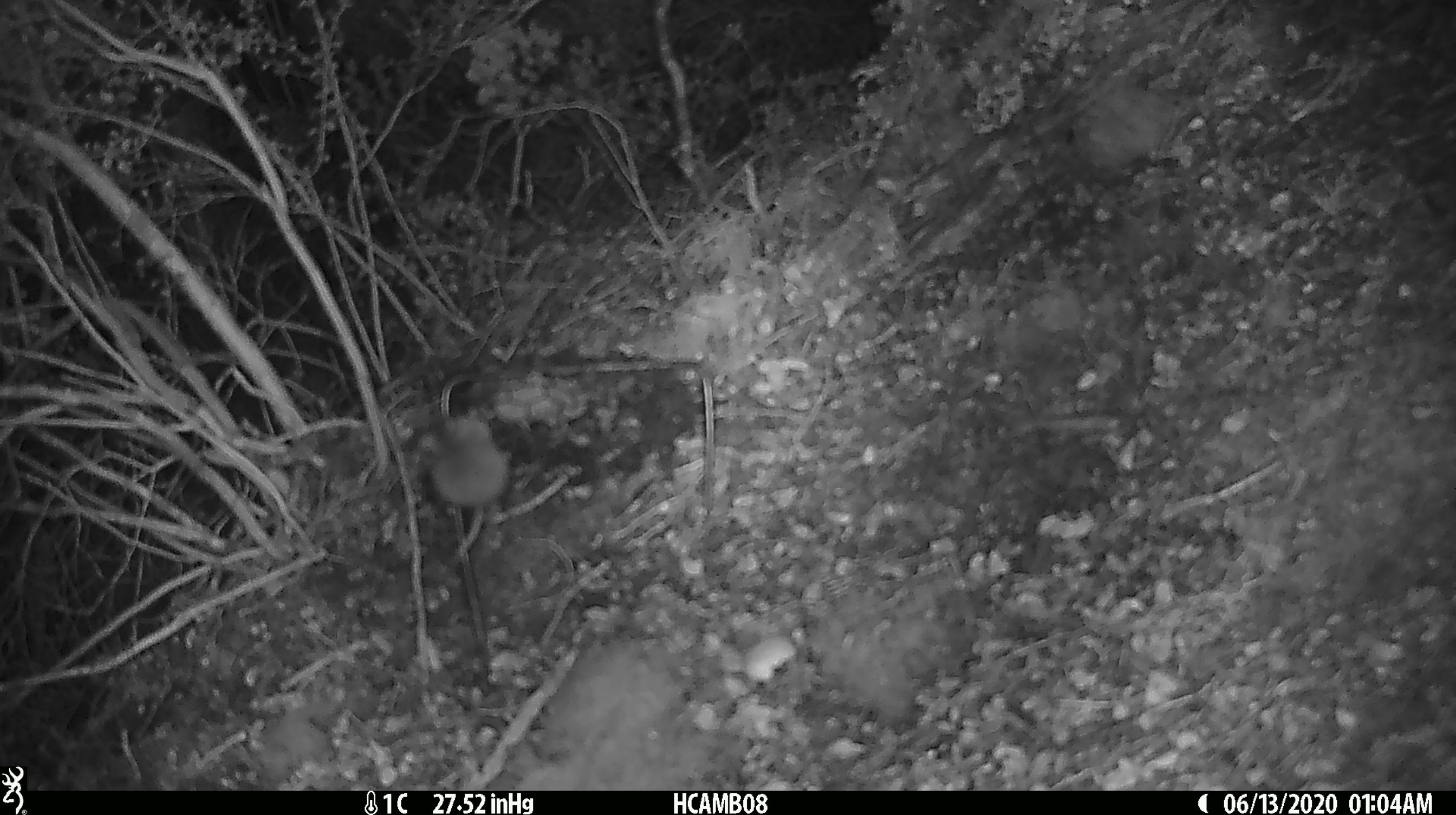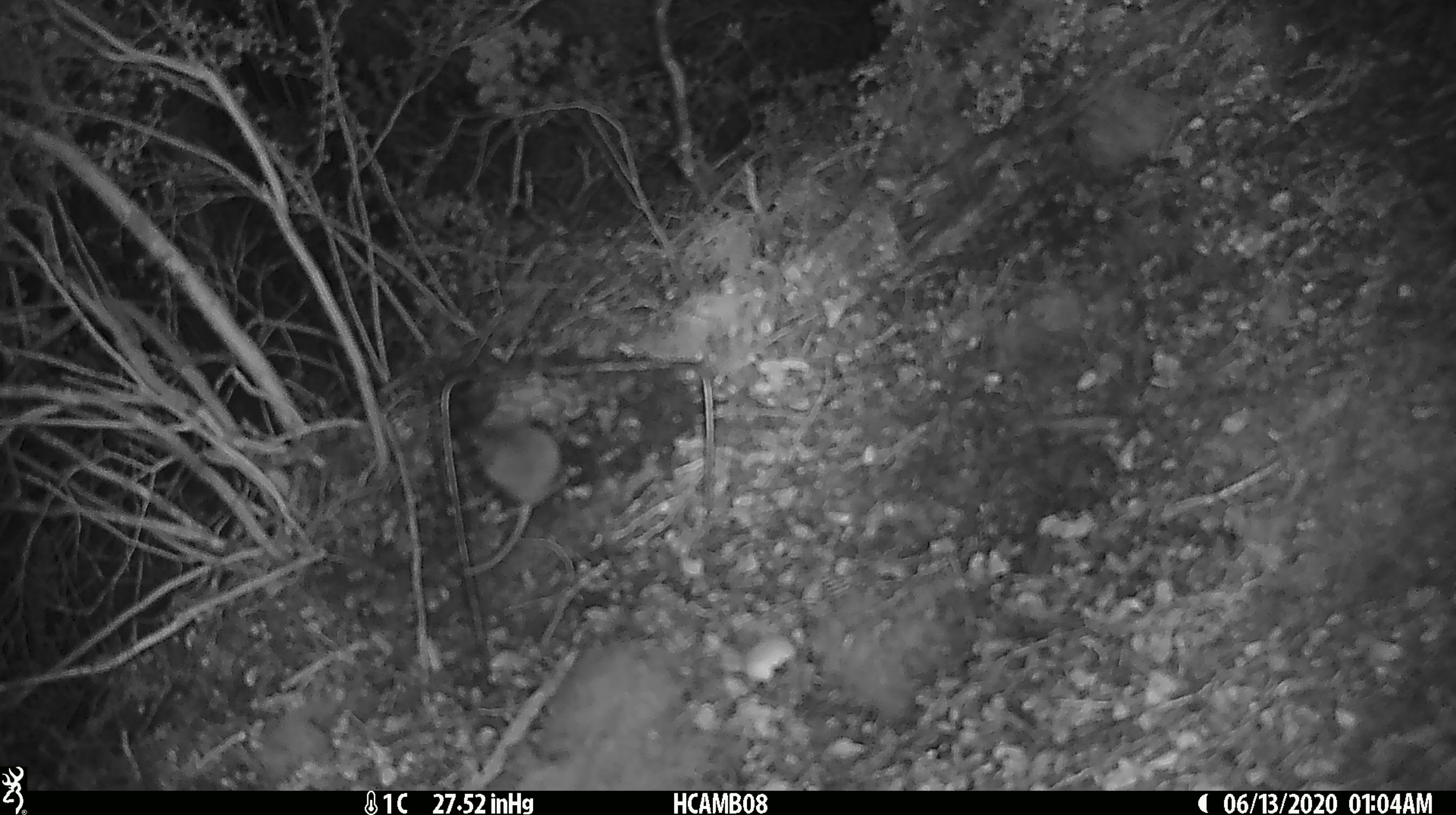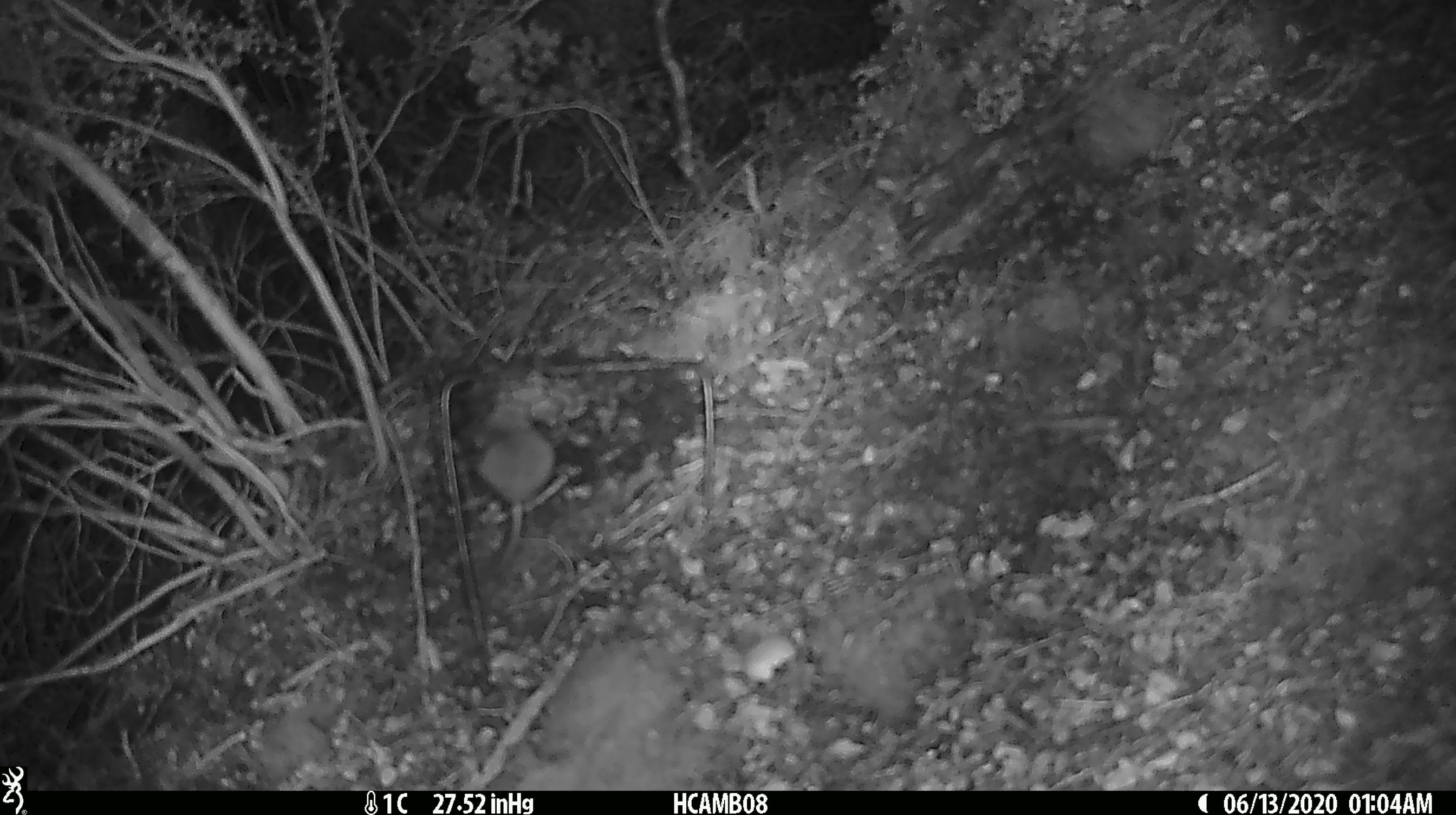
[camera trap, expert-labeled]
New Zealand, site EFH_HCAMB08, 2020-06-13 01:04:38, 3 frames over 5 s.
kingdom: Animalia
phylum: Chordata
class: Mammalia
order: Rodentia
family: Muridae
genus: Mus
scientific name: Mus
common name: mouse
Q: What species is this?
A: Mouse (Mus).